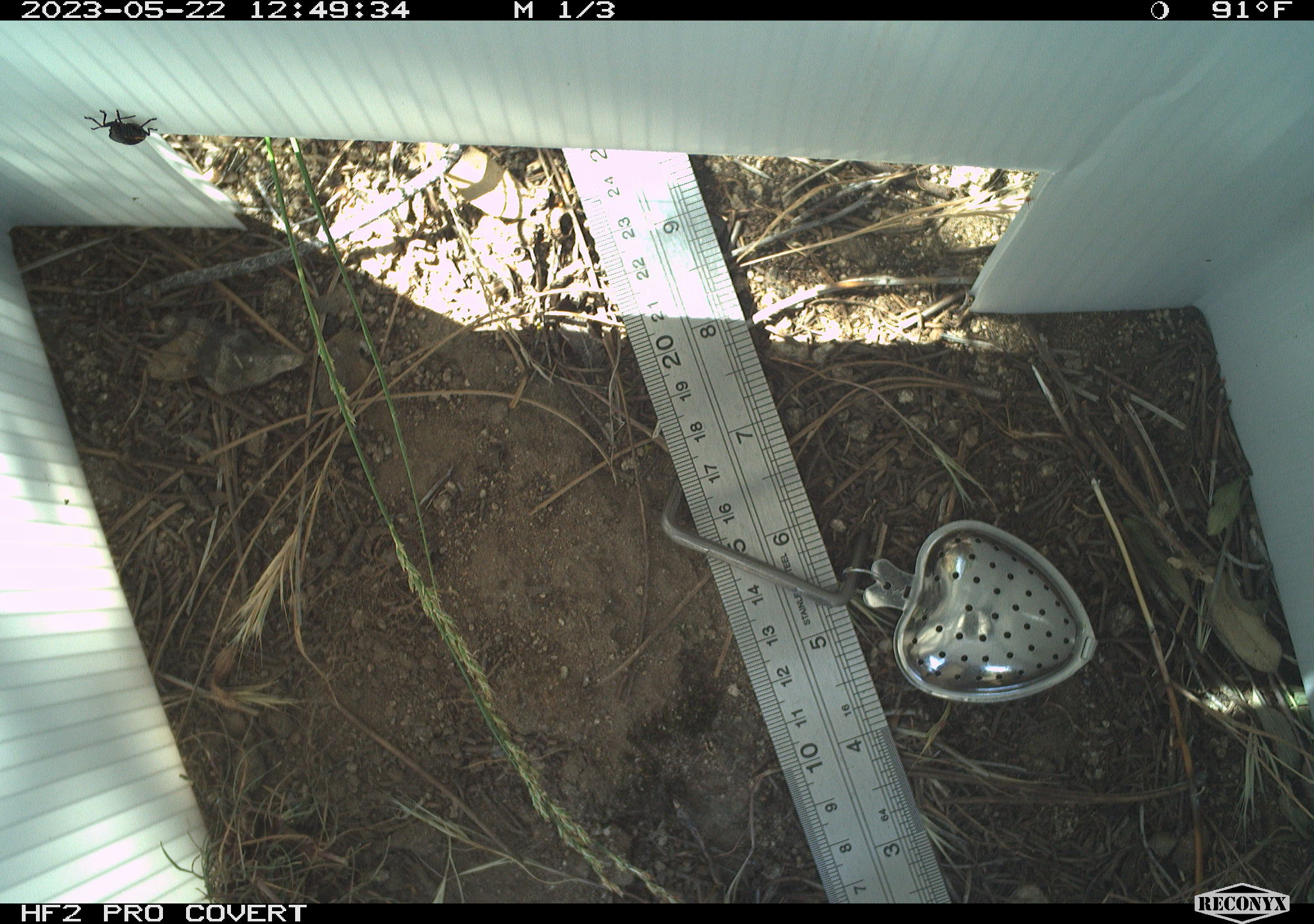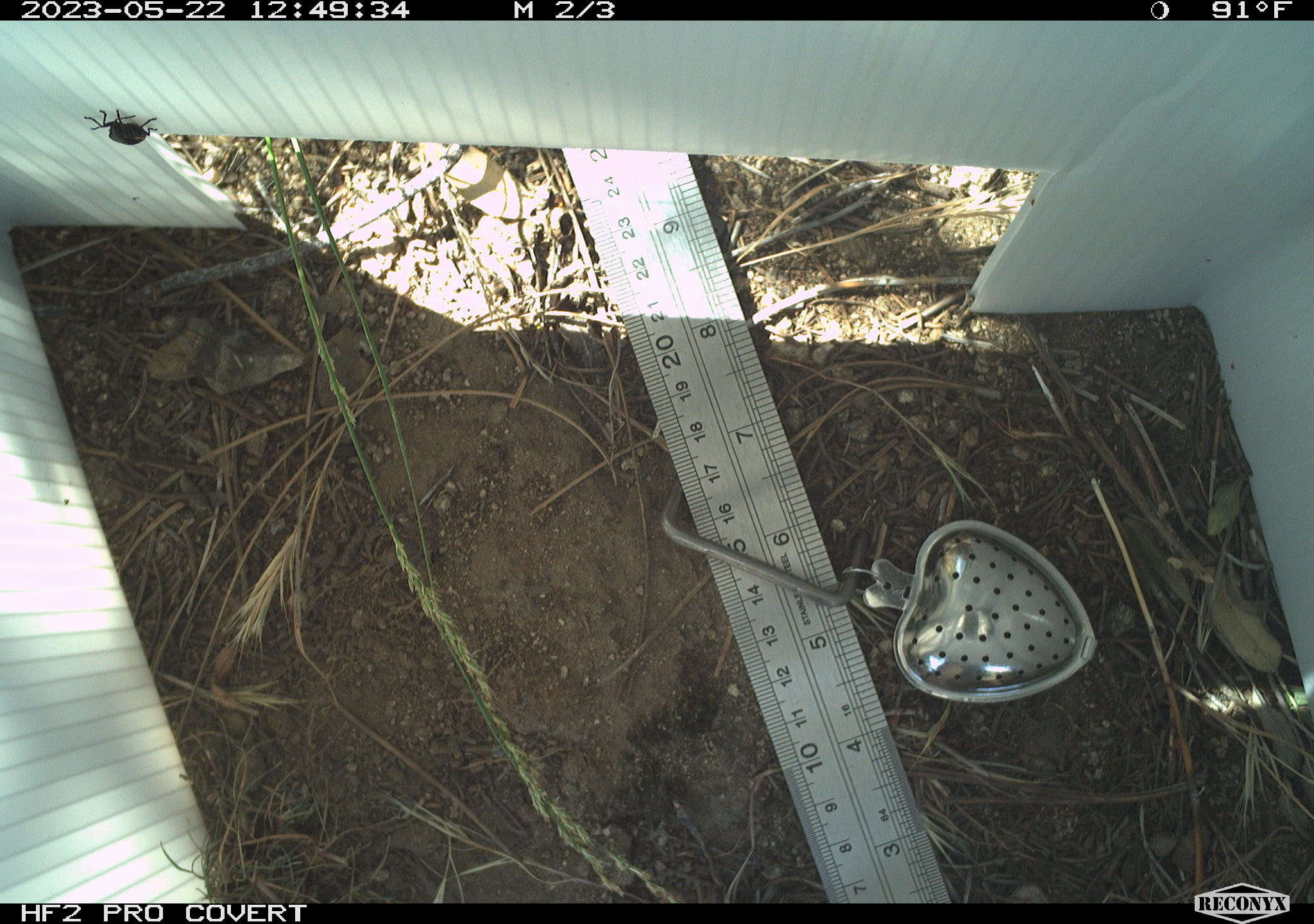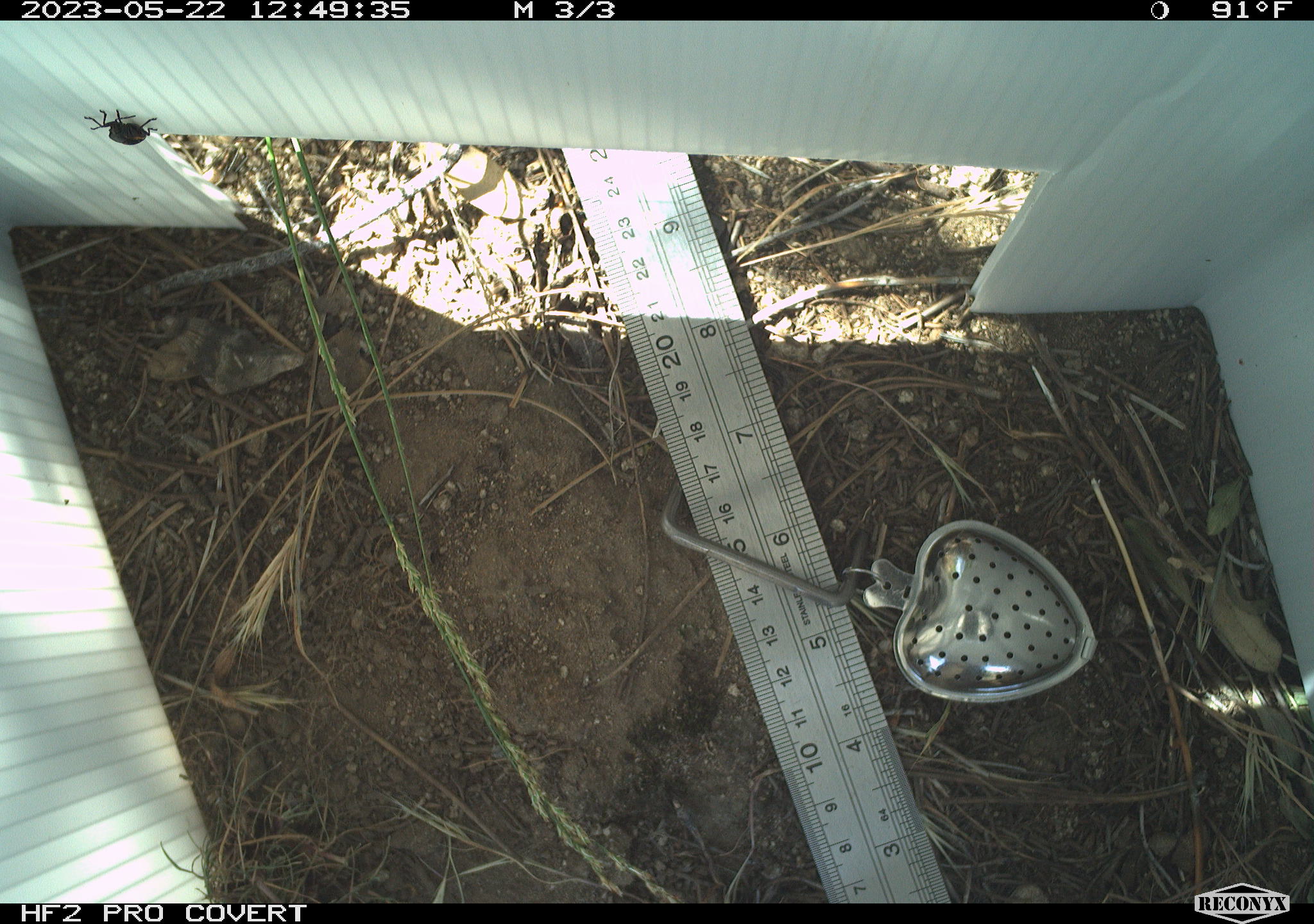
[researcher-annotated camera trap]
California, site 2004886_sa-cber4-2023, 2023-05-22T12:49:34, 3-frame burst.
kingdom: Animalia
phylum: Arthropoda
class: Insecta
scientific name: Insecta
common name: insect